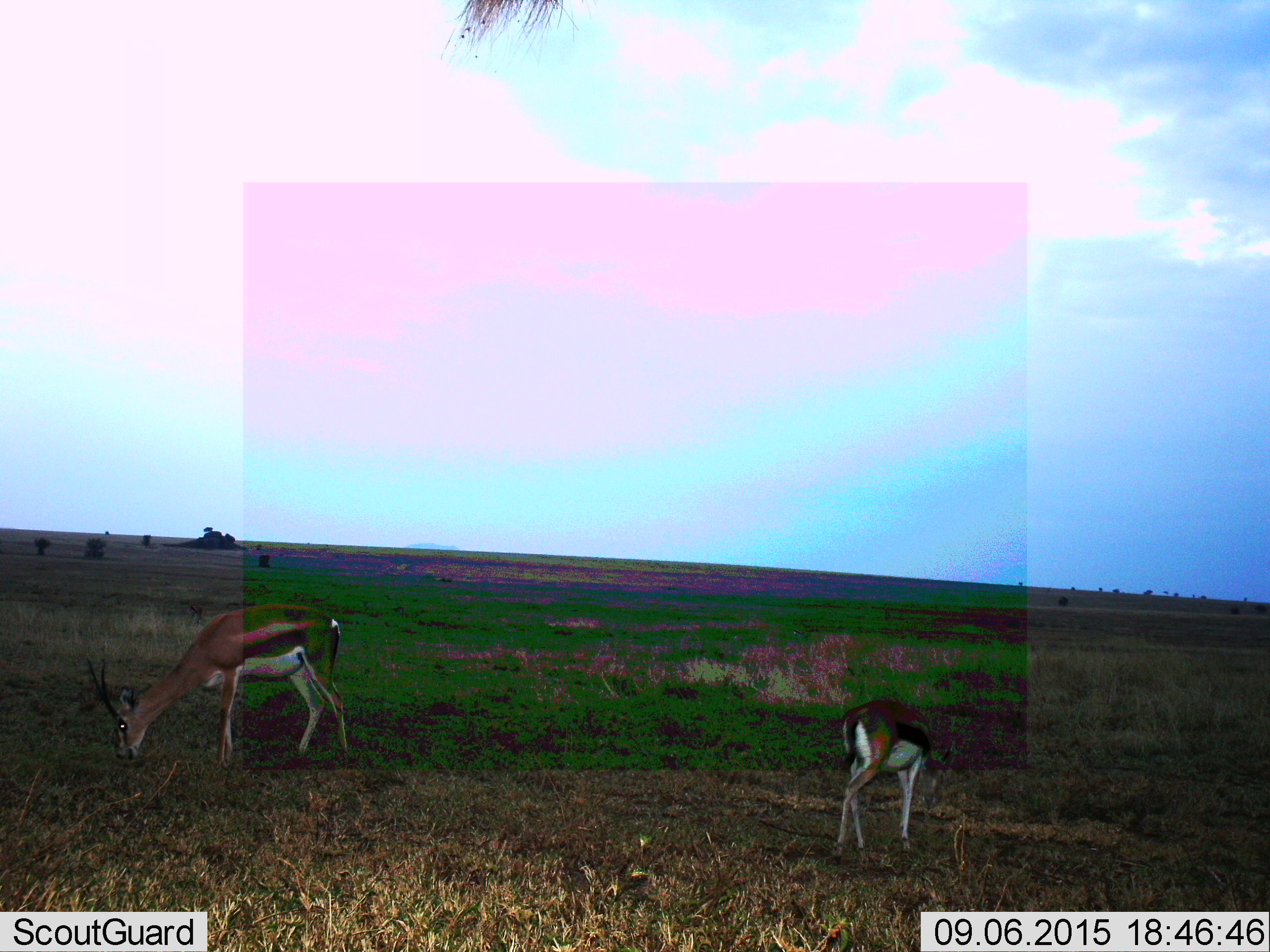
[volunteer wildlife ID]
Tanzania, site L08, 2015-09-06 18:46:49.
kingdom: Animalia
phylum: Chordata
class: Mammalia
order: Artiodactyla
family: Bovidae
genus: Eudorcas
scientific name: Eudorcas thomsonii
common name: thomson's gazelle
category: gazellethomsons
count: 2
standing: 44%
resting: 0%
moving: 0%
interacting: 0%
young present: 11%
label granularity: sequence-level